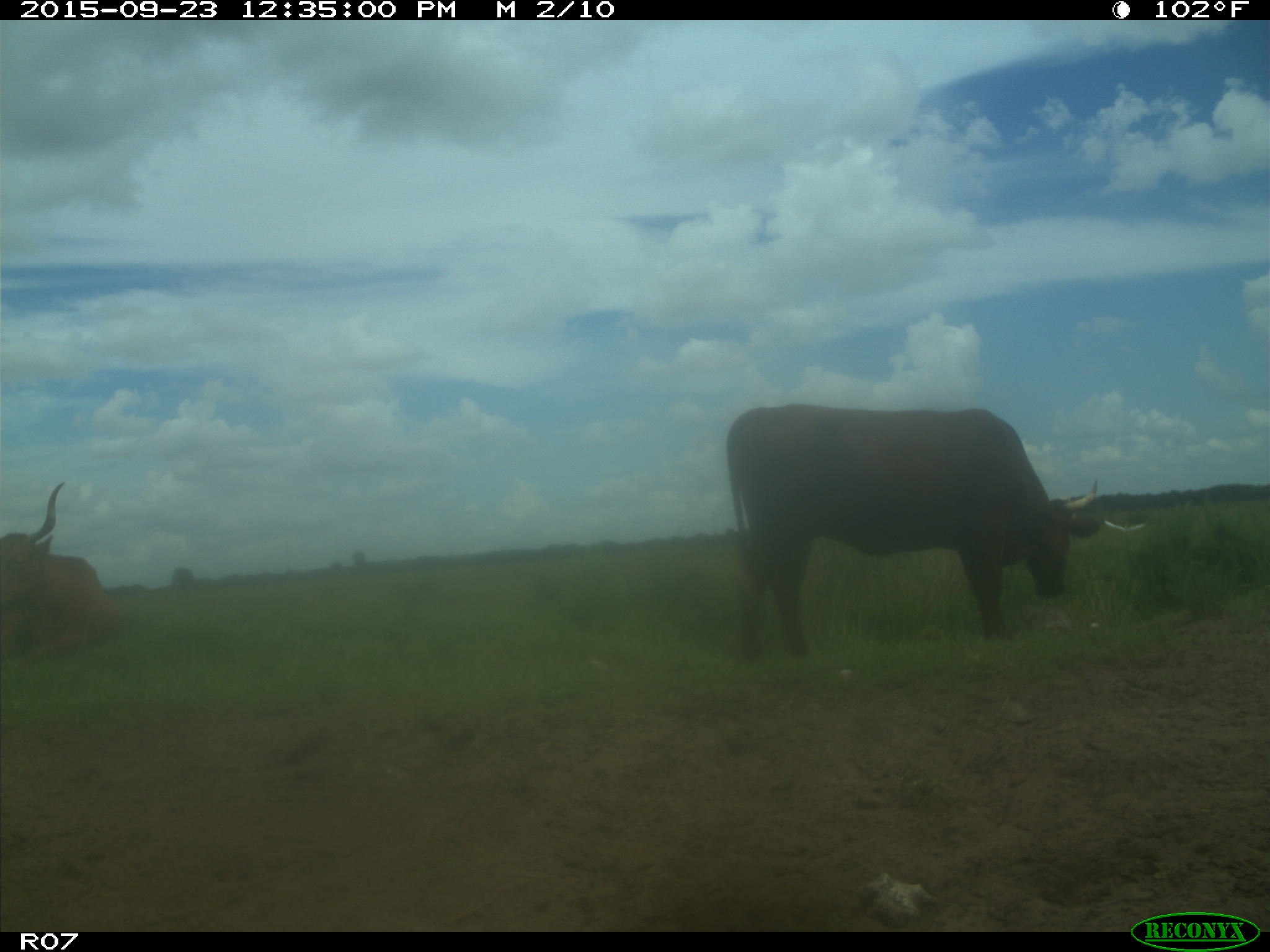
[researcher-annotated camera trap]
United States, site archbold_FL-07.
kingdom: Animalia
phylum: Chordata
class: Mammalia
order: Artiodactyla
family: Bovidae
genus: Bos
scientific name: Bos taurus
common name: domestic cow